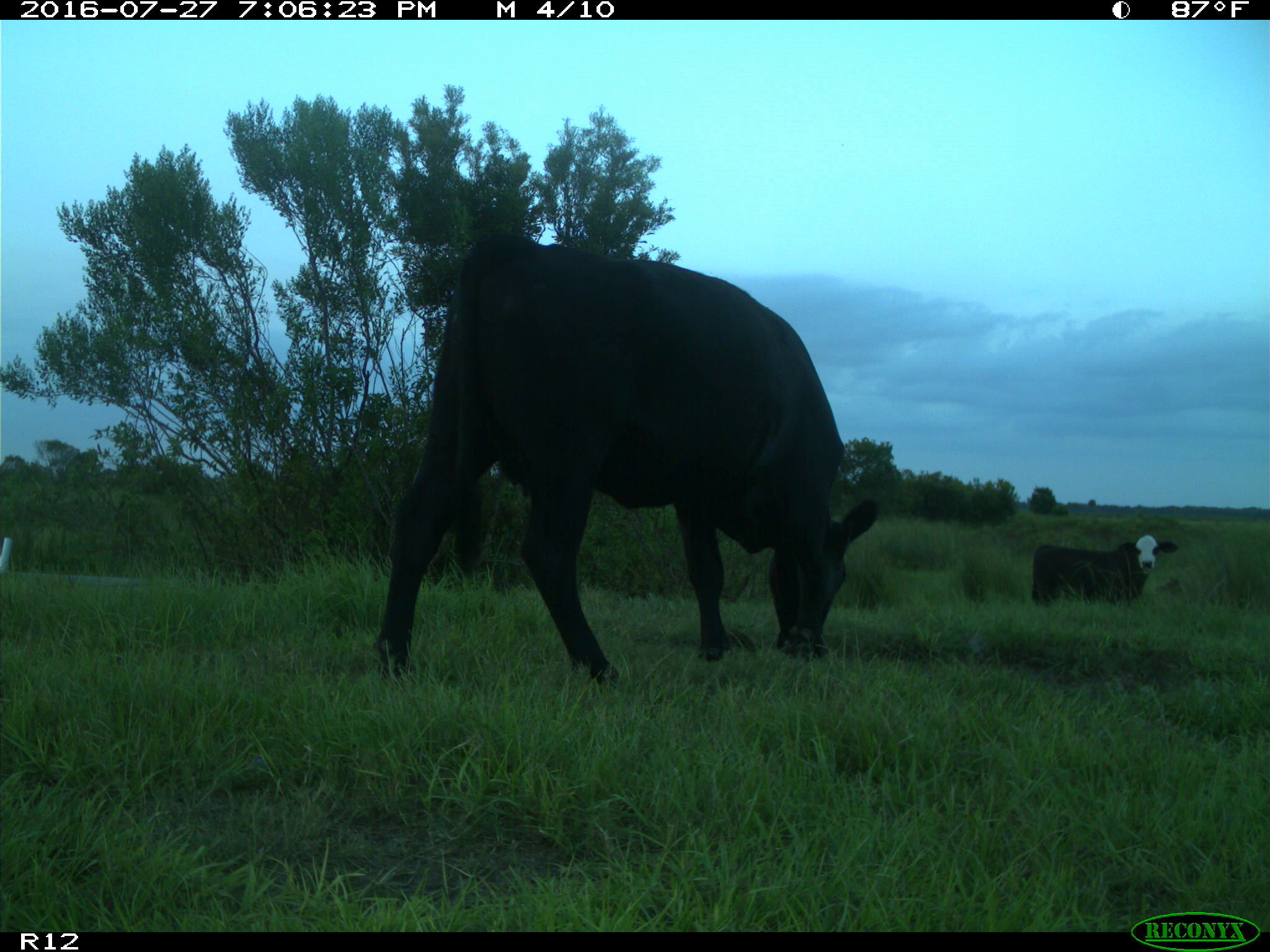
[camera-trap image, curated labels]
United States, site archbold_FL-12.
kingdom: Animalia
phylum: Chordata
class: Mammalia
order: Artiodactyla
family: Bovidae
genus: Bos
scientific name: Bos taurus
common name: domestic cow